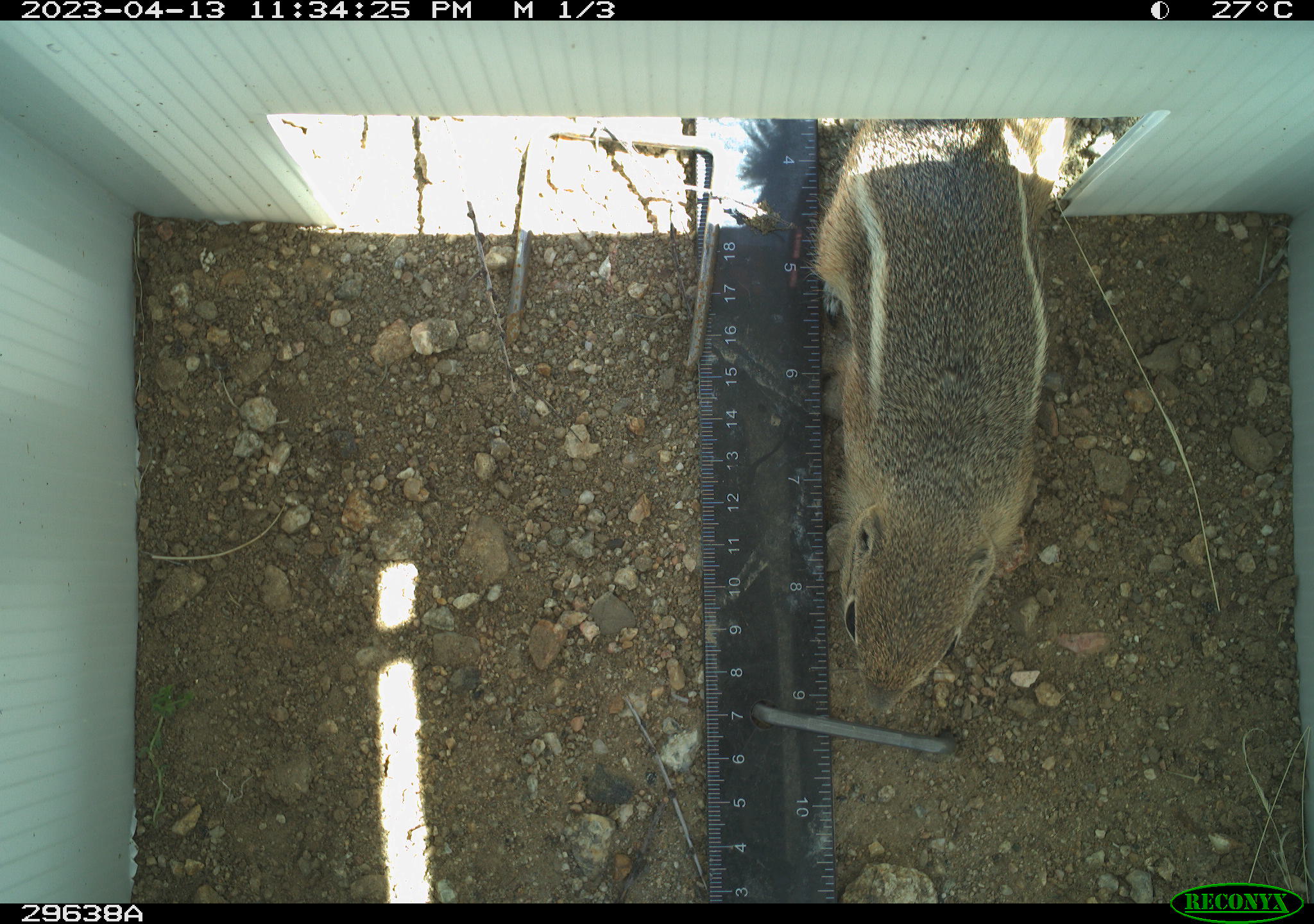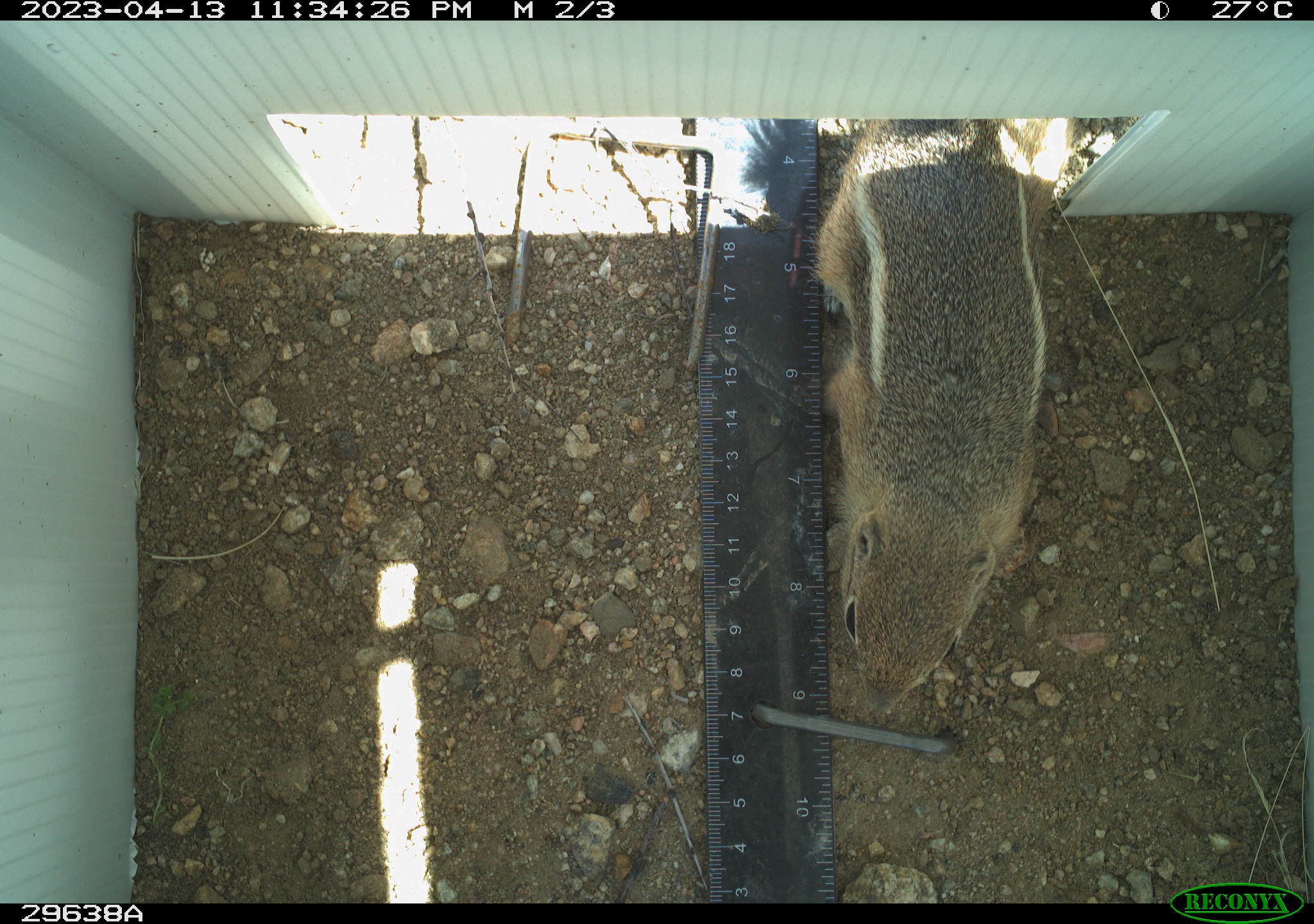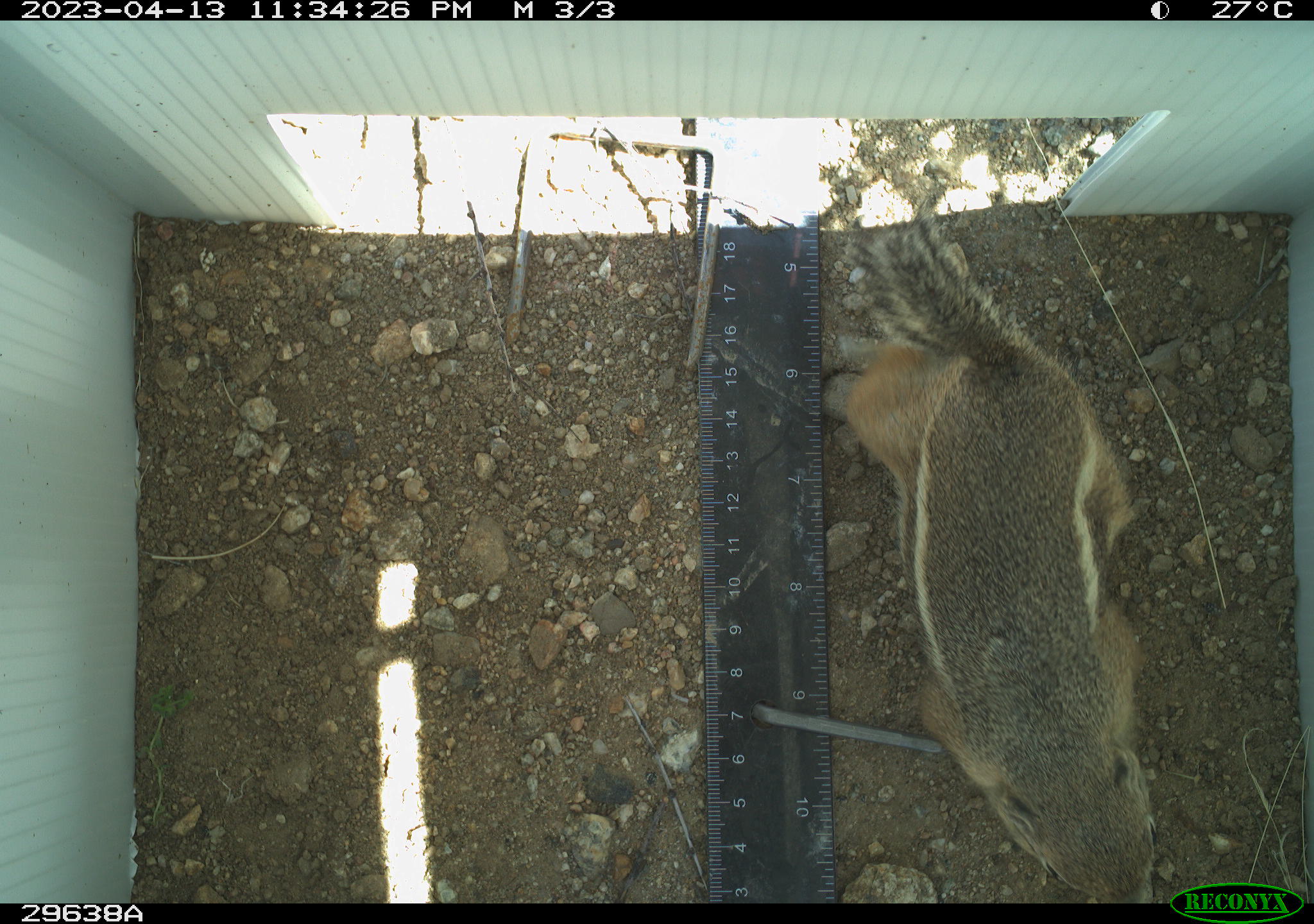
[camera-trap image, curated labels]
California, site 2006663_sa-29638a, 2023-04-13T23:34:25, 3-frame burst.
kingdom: Animalia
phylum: Chordata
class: Mammalia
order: Rodentia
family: Sciuridae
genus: Ammospermophilus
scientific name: Ammospermophilus leucurus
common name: white-tailed antelope squirrel